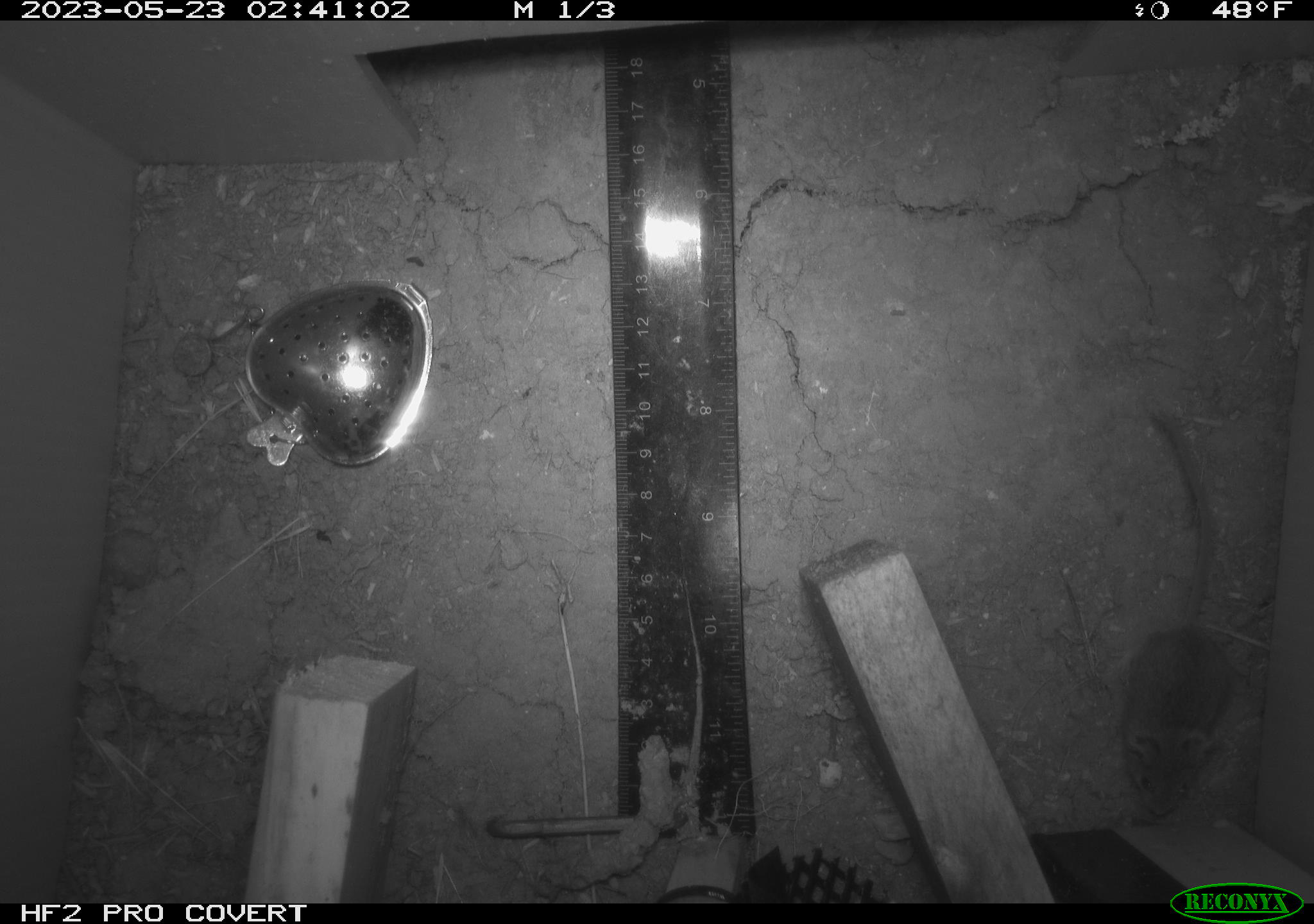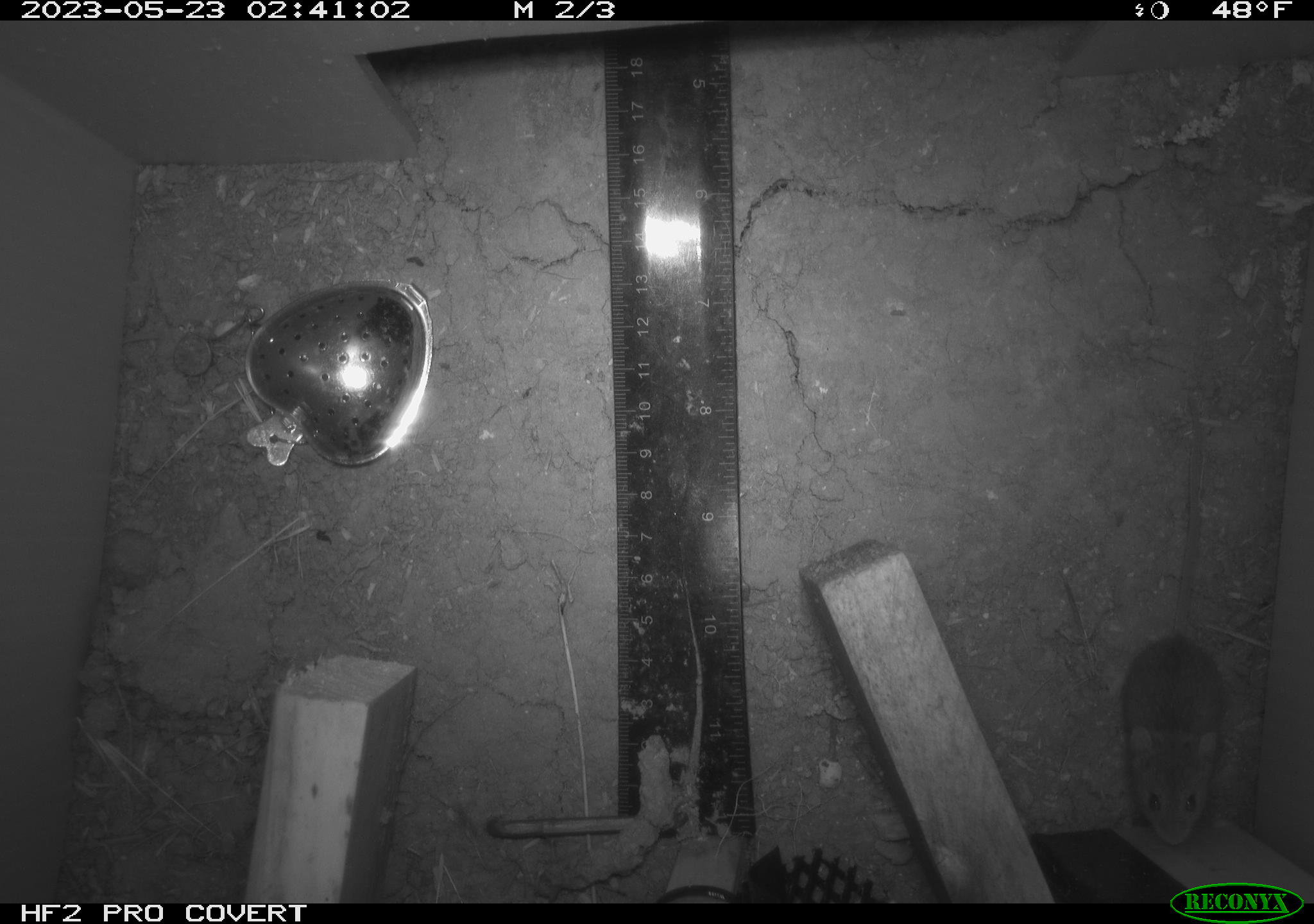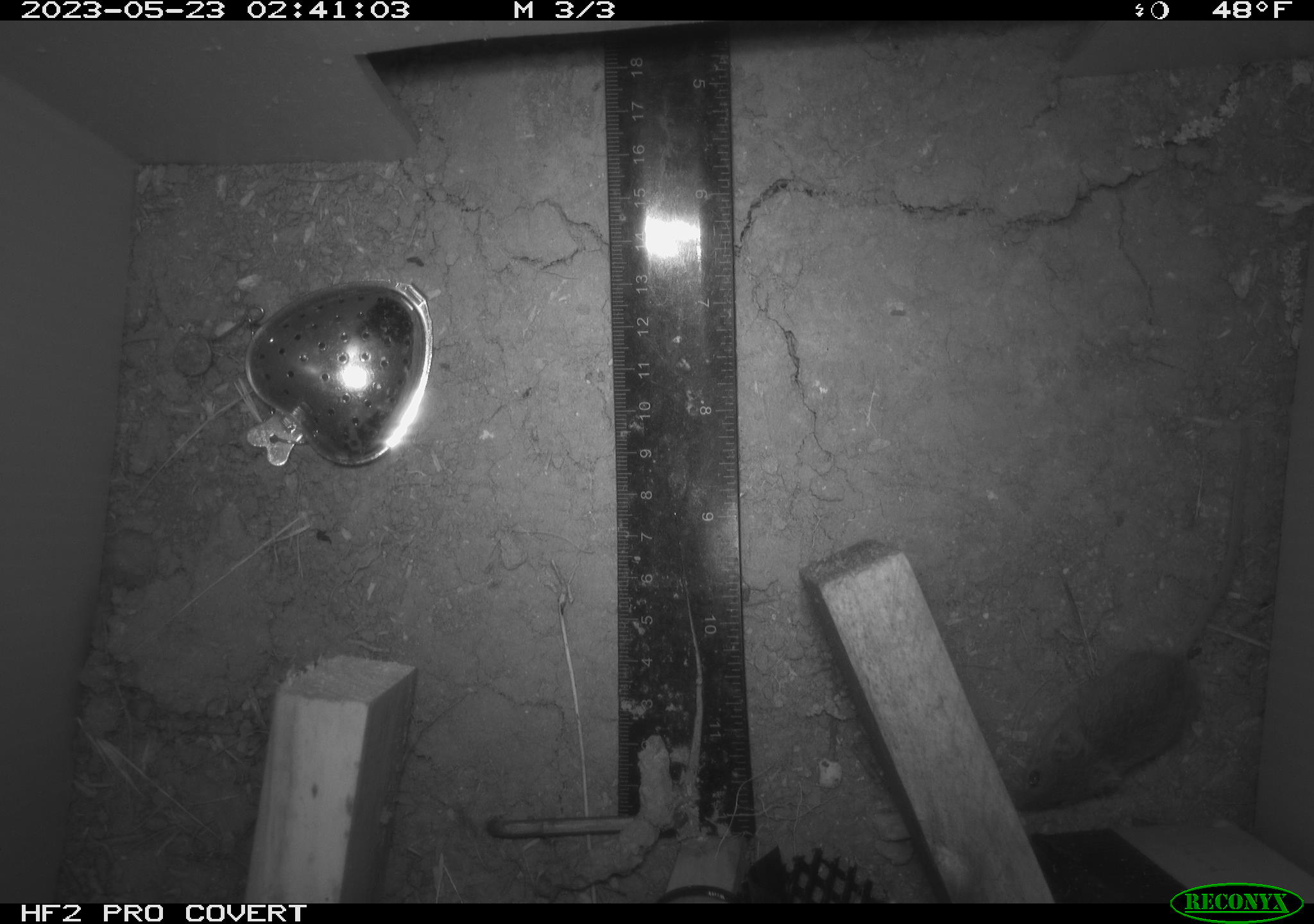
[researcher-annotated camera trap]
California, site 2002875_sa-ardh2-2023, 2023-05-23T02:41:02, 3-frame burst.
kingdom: Animalia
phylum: Chordata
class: Mammalia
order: Rodentia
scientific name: Rodentia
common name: mouse species